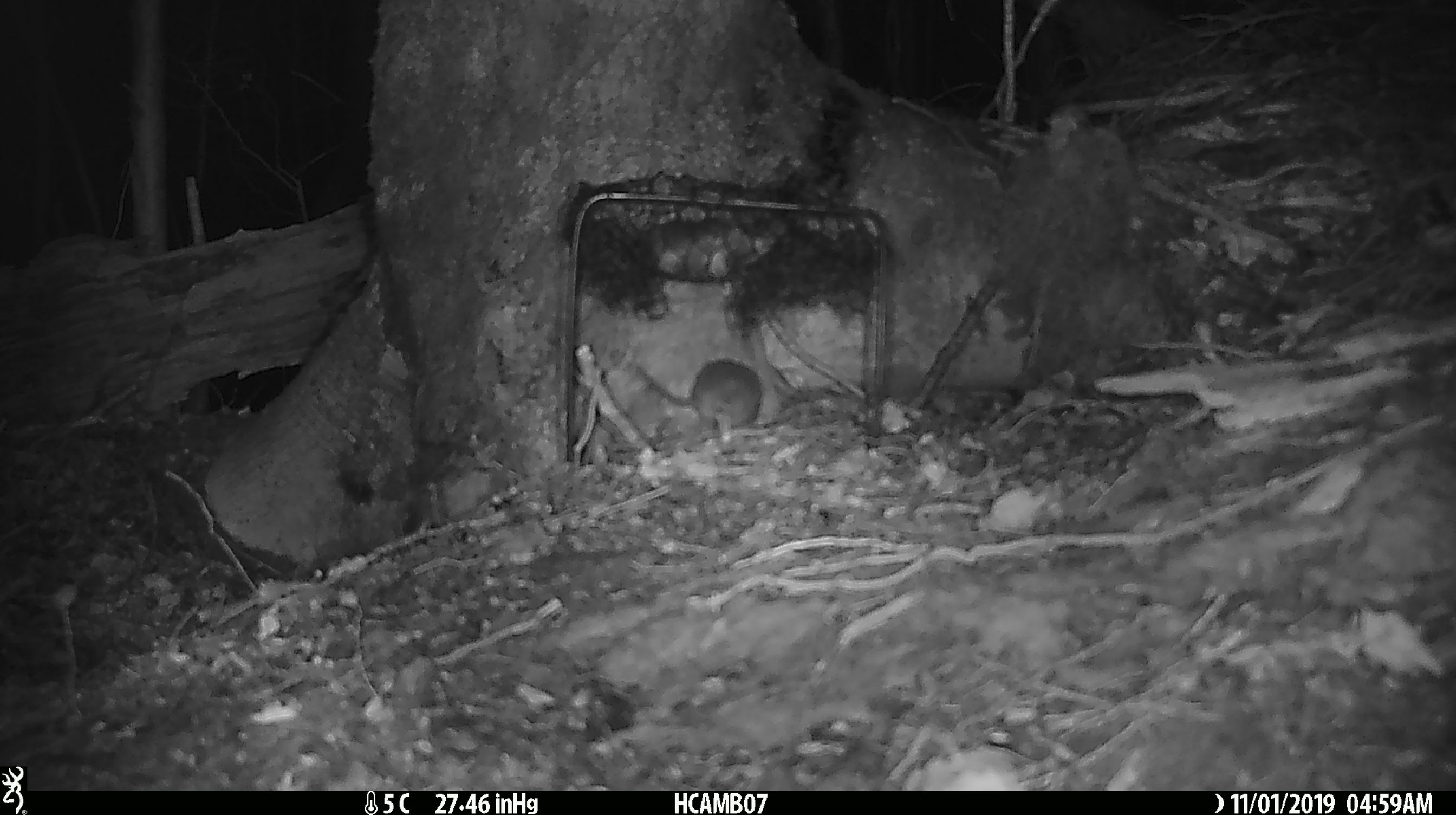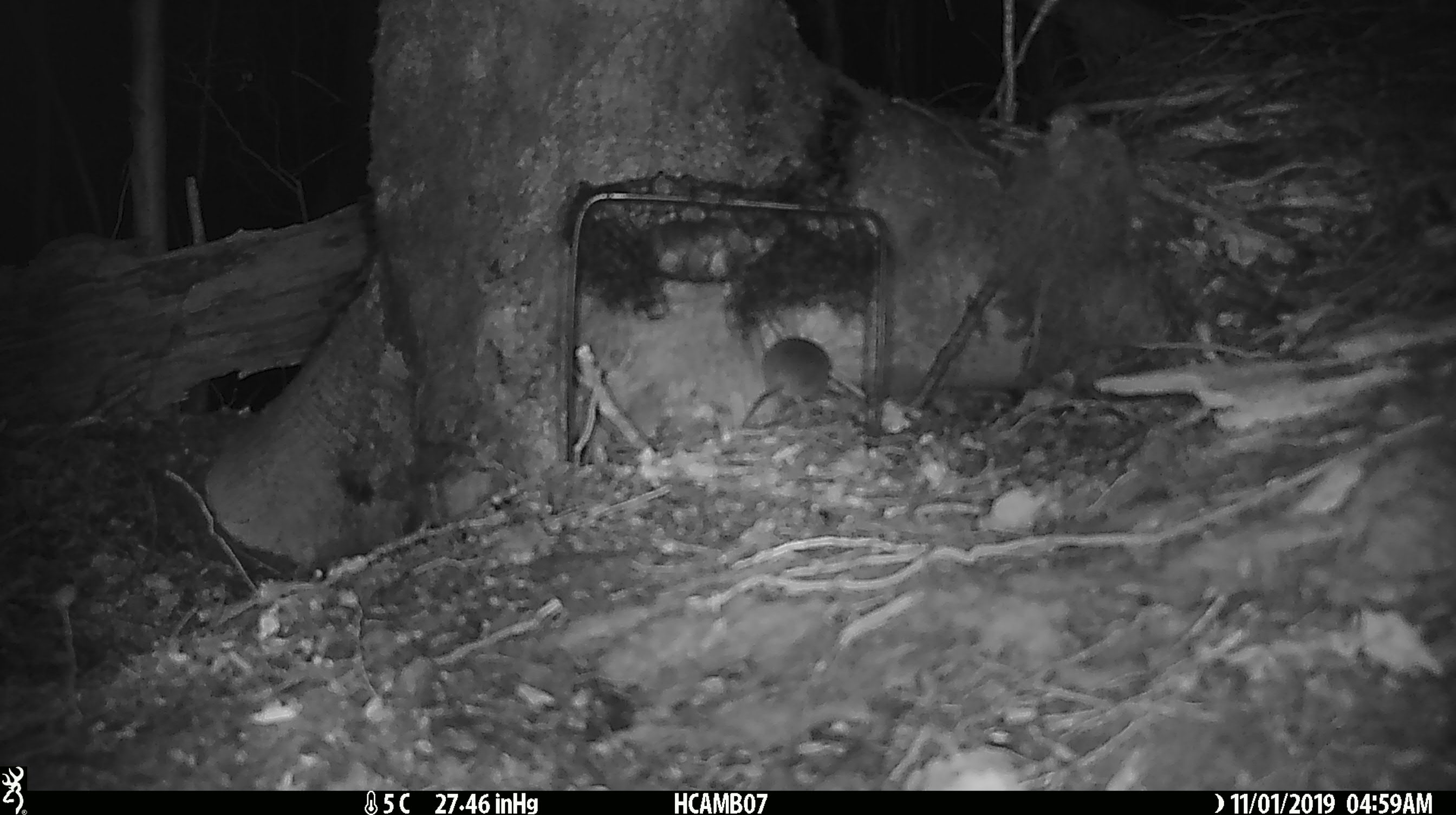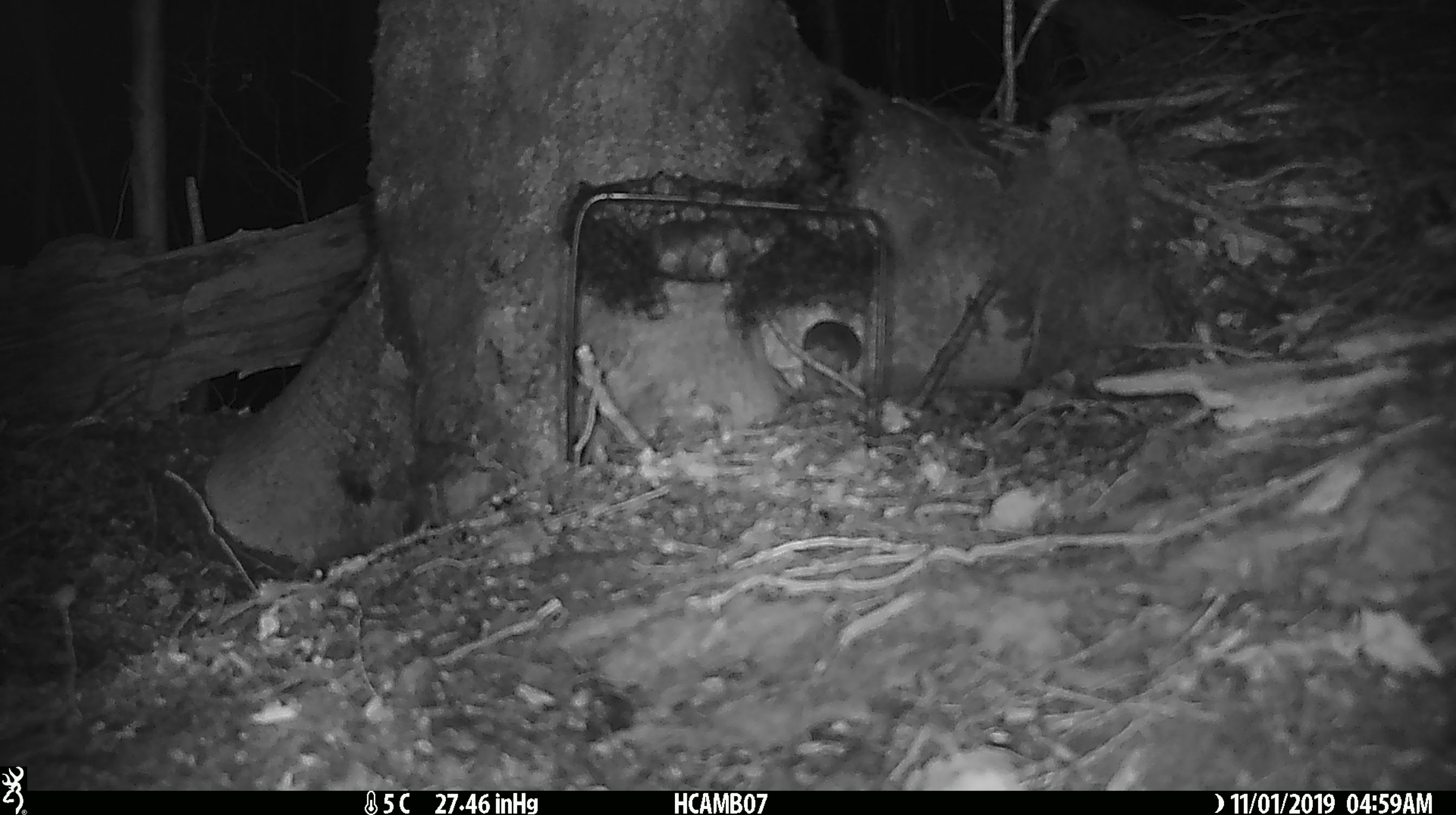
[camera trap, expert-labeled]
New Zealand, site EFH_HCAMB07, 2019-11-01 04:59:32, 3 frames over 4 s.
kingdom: Animalia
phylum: Chordata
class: Mammalia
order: Rodentia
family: Muridae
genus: Mus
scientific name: Mus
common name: mouse